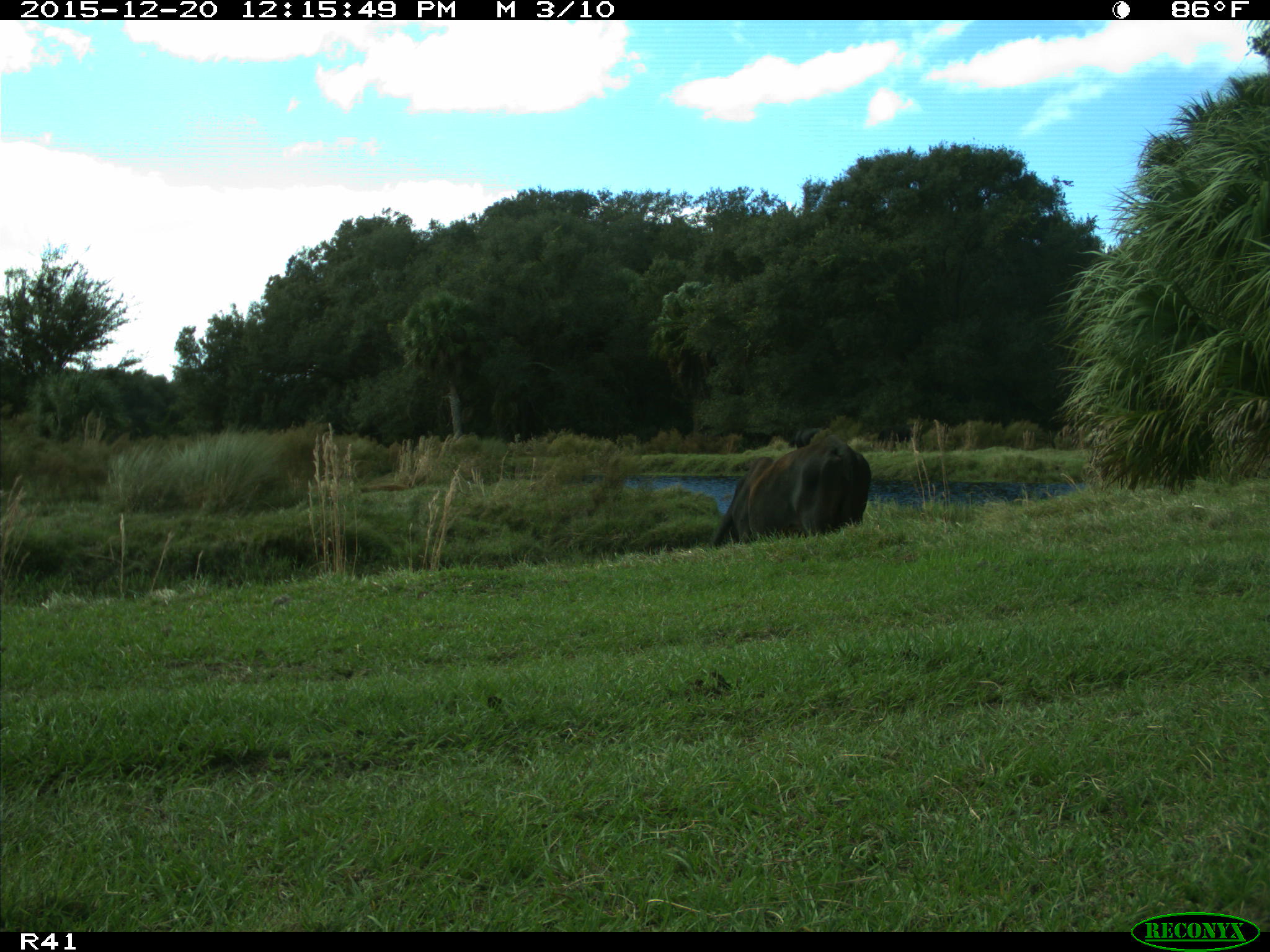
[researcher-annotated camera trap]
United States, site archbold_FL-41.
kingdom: Animalia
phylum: Chordata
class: Mammalia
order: Artiodactyla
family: Bovidae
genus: Bos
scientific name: Bos taurus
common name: domestic cow